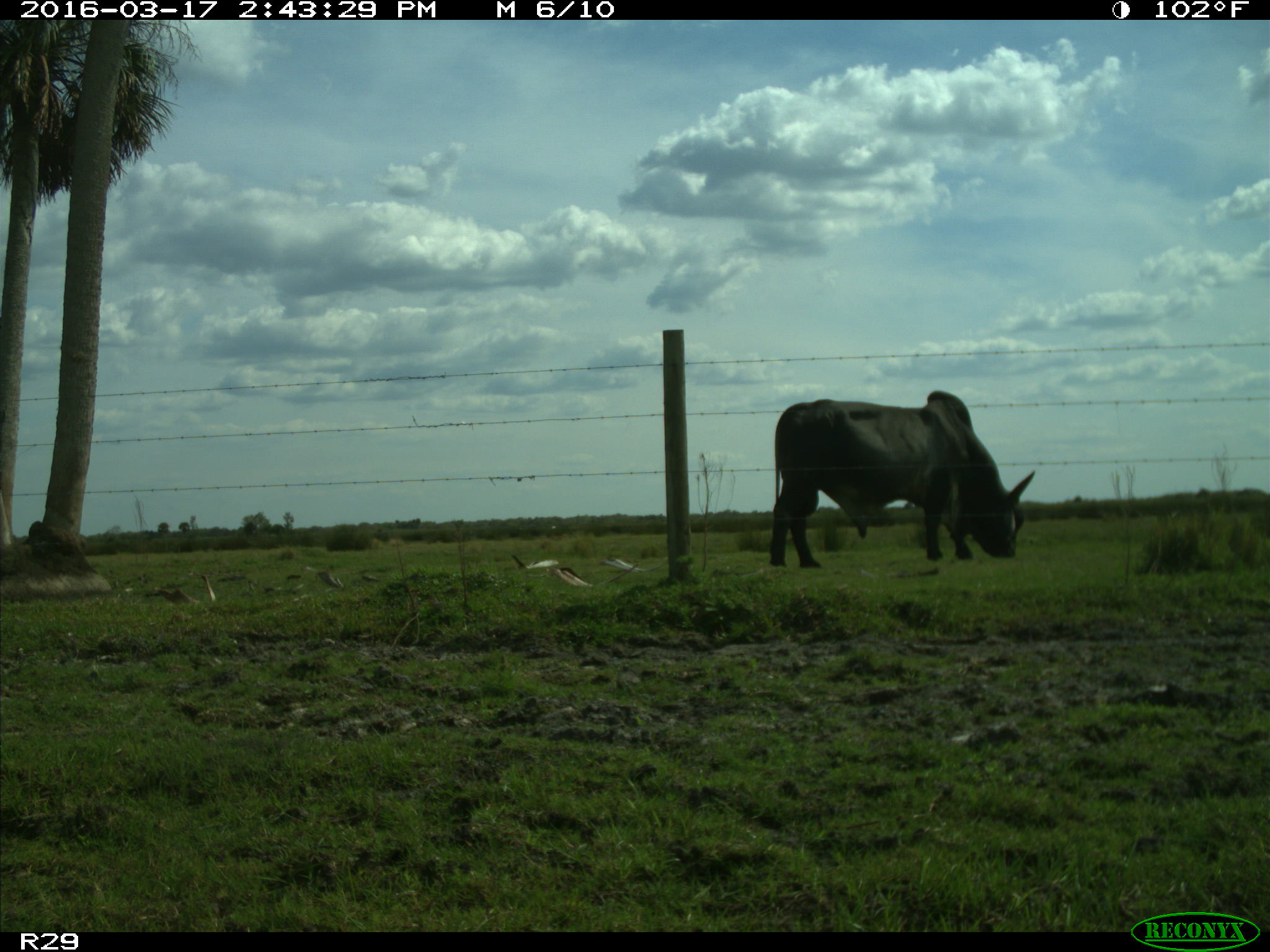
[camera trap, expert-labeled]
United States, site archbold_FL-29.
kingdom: Animalia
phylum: Chordata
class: Mammalia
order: Artiodactyla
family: Bovidae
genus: Bos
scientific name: Bos taurus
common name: domestic cow